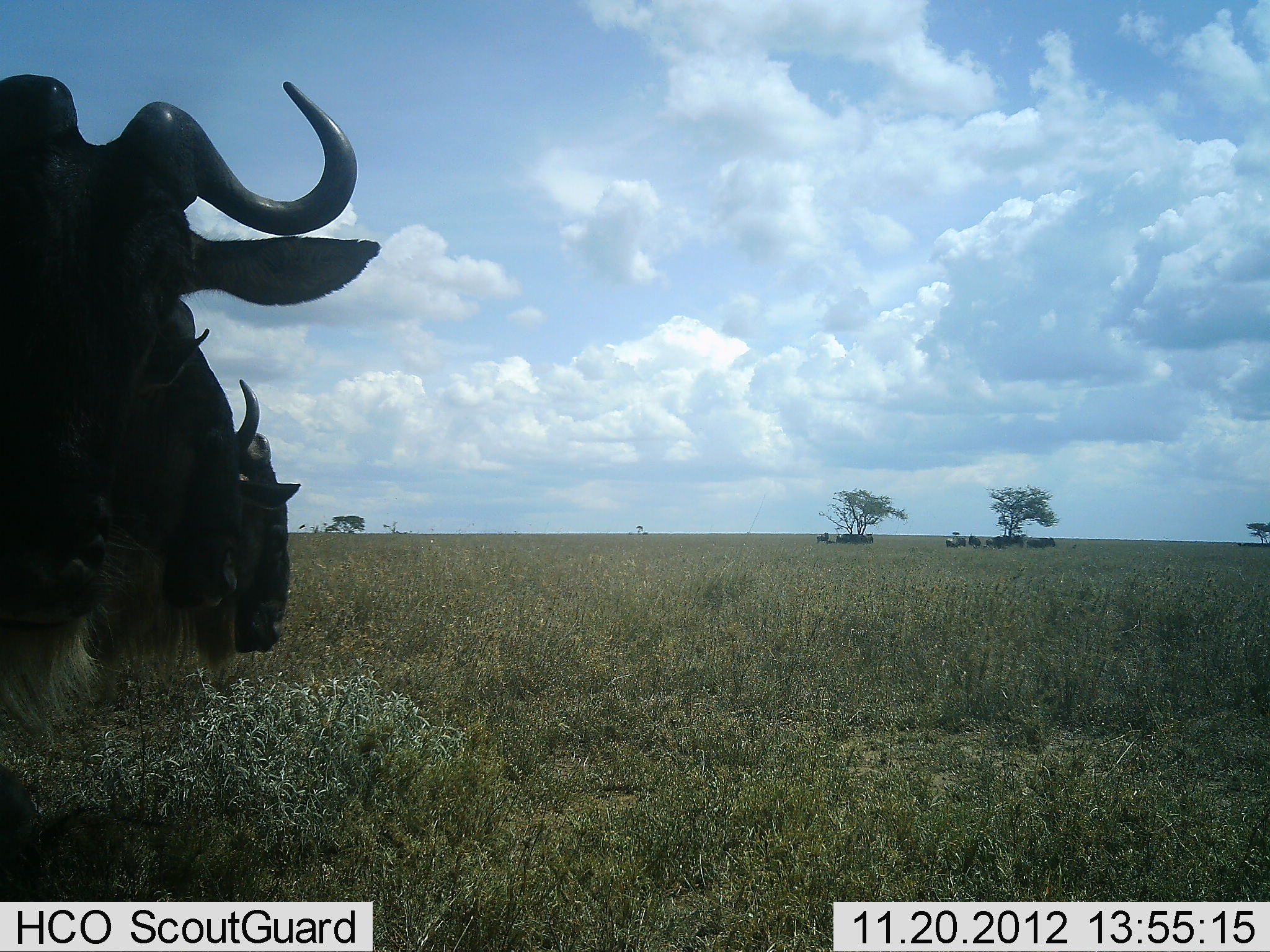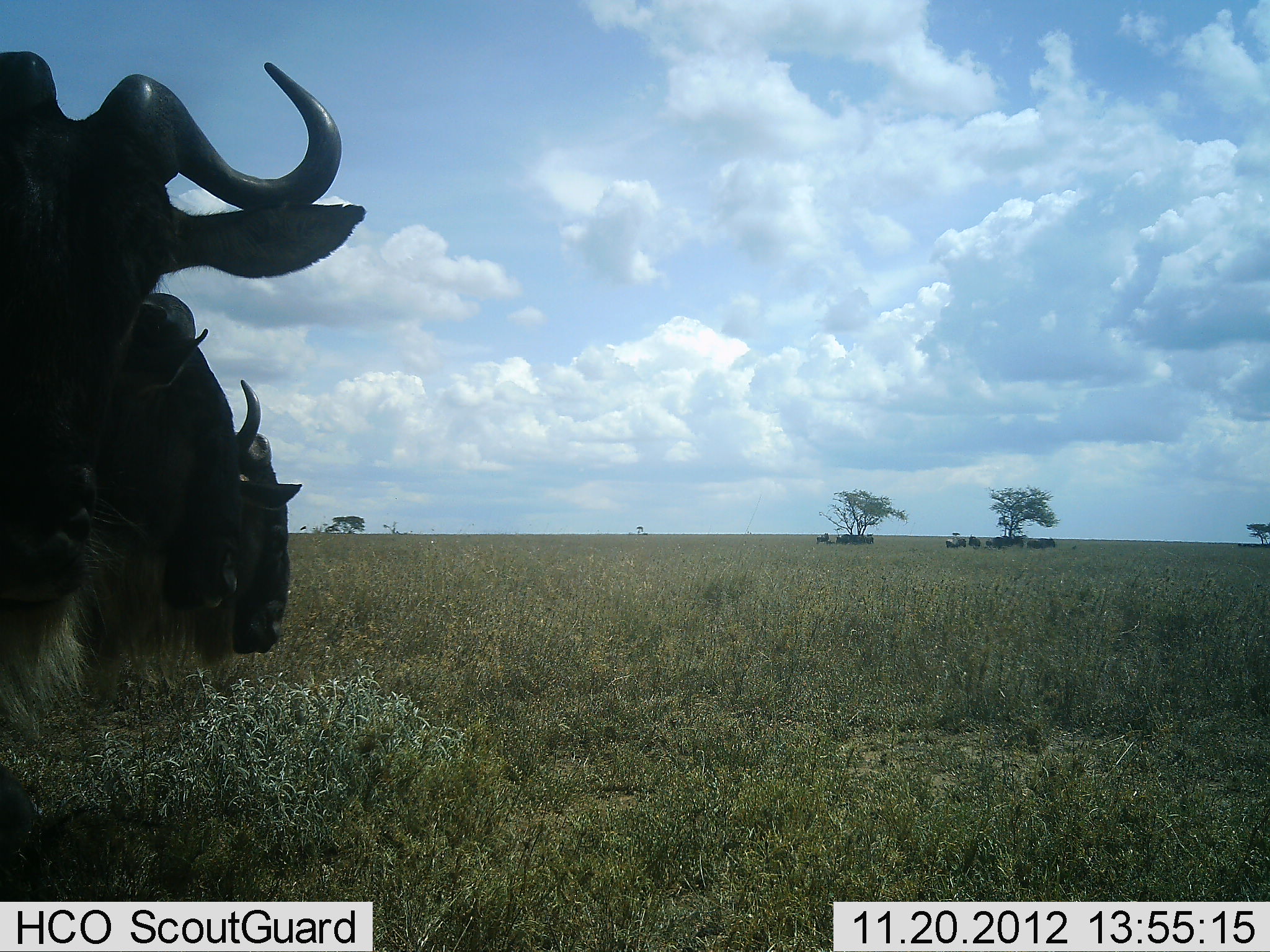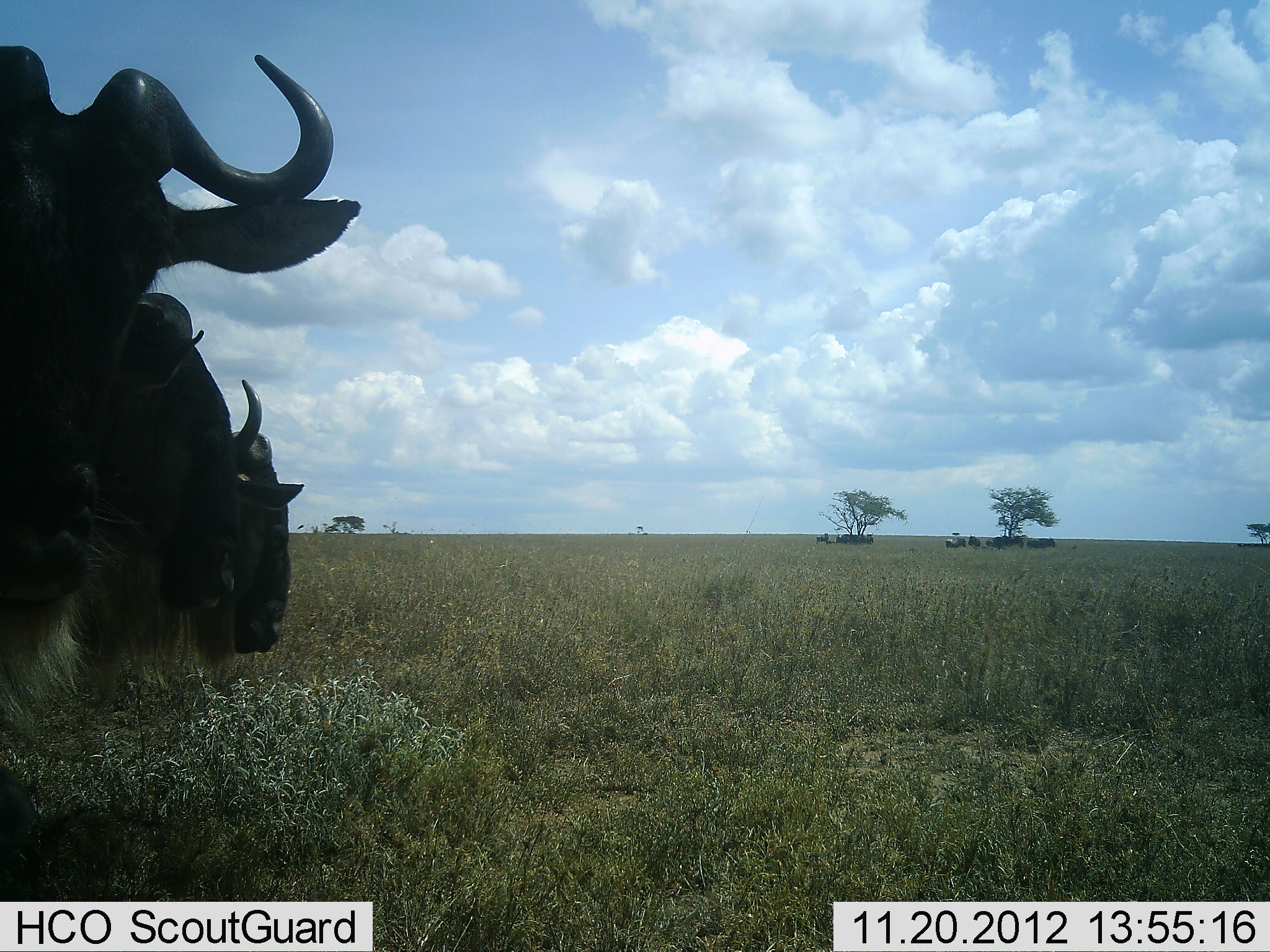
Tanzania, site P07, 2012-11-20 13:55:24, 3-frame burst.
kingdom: Animalia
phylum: Chordata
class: Mammalia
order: Artiodactyla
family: Bovidae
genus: Connochaetes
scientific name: Connochaetes taurinus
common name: blue wildebeest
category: wildebeest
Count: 3.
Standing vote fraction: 80%.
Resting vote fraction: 20%.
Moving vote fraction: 0%.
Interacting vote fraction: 0%.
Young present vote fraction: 0%.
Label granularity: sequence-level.